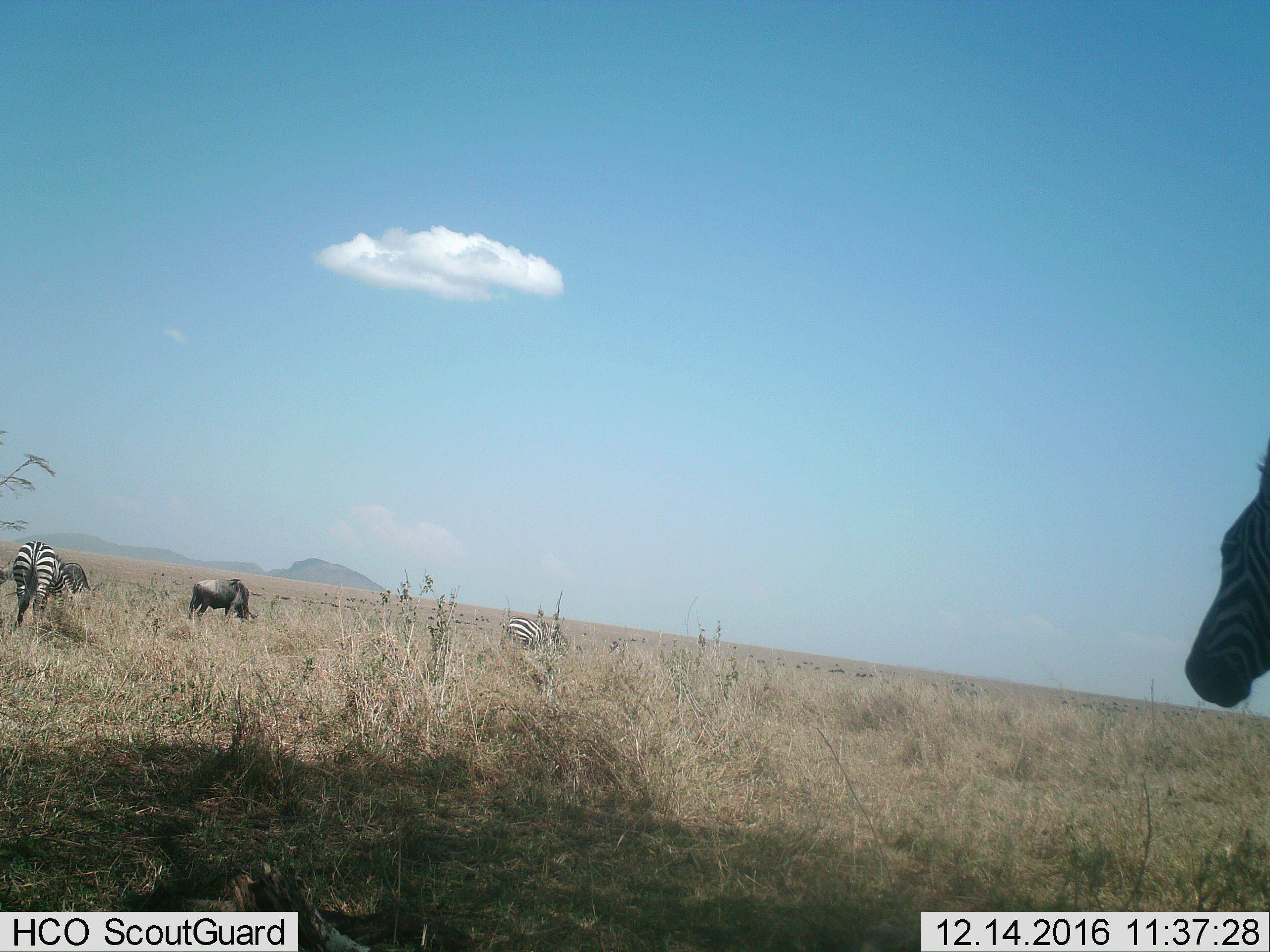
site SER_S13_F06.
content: unidentified animal